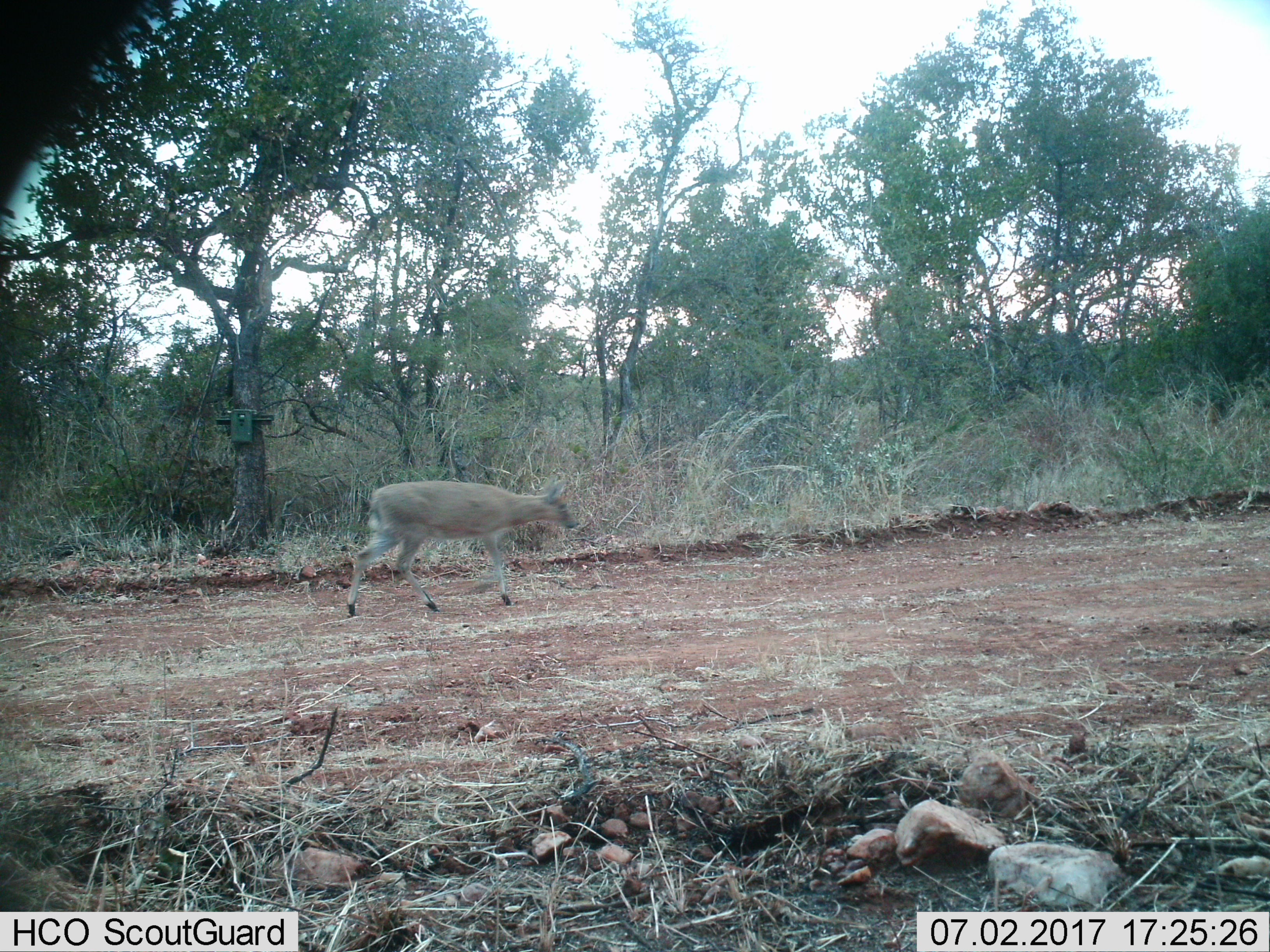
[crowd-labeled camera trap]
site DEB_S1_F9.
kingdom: Animalia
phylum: Chordata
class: Mammalia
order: Artiodactyla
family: Bovidae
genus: Sylvicapra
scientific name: Sylvicapra grimmia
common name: common duiker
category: duikercommongrey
Duikercommongrey (common duiker) (Sylvicapra grimmia), count 1. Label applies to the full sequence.